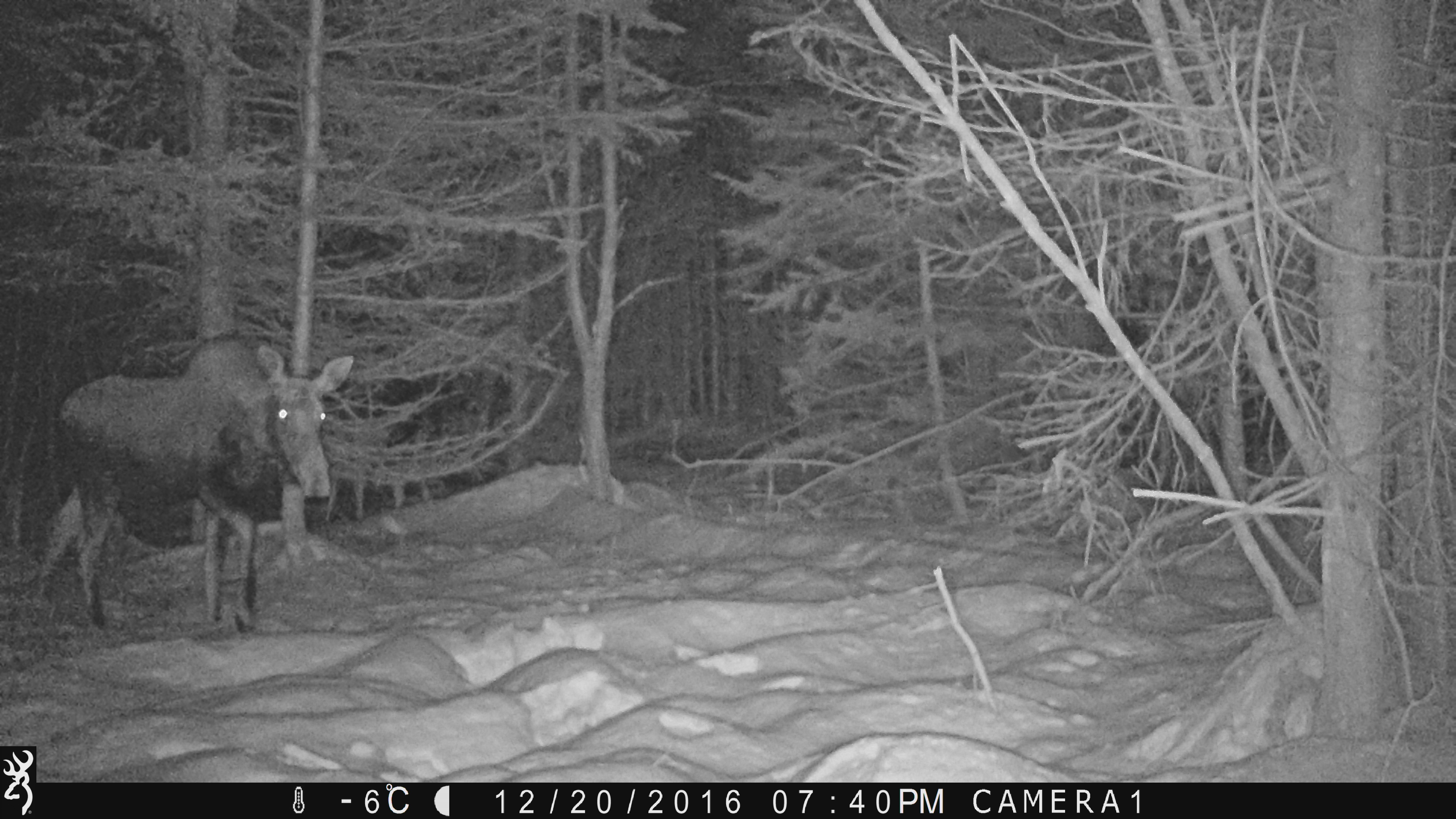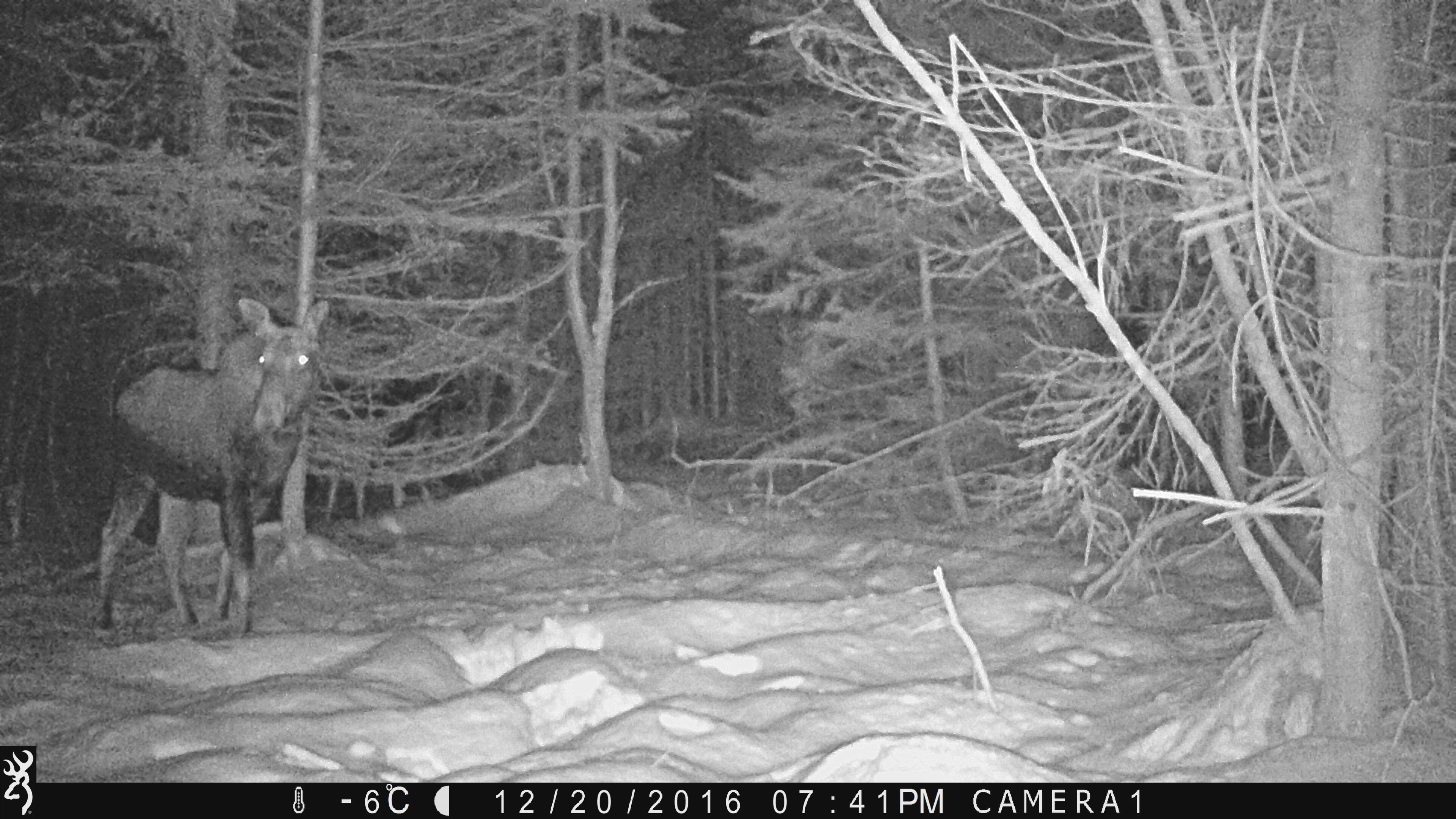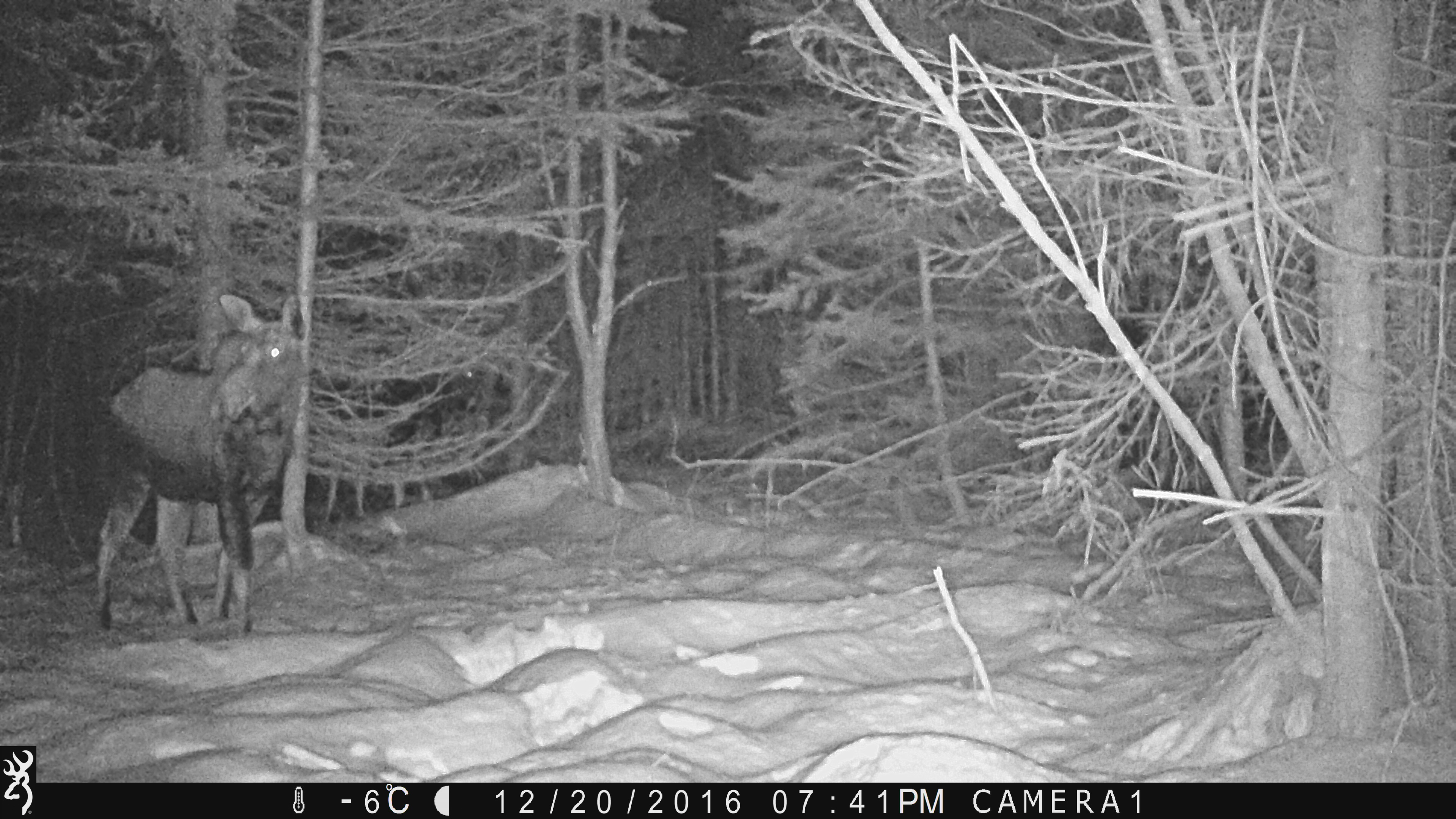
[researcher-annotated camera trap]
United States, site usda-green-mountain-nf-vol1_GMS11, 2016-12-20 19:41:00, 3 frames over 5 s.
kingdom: Animalia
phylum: Chordata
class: Mammalia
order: Artiodactyla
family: Cervidae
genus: Alces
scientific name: Alces alces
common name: moose